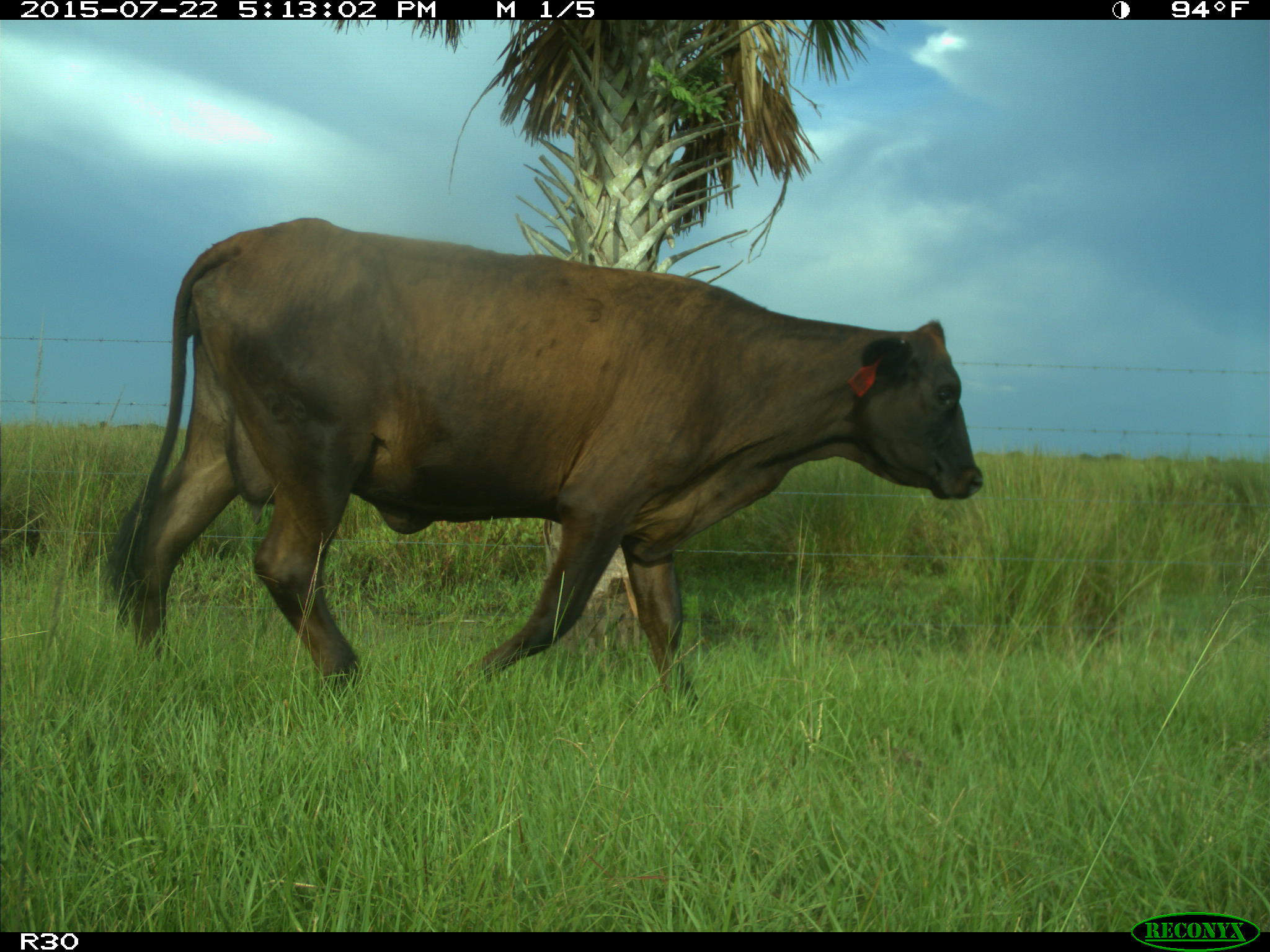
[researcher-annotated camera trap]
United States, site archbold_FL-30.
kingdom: Animalia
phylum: Chordata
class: Mammalia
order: Artiodactyla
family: Bovidae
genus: Bos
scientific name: Bos taurus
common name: domestic cow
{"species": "Bos taurus (domestic cow)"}